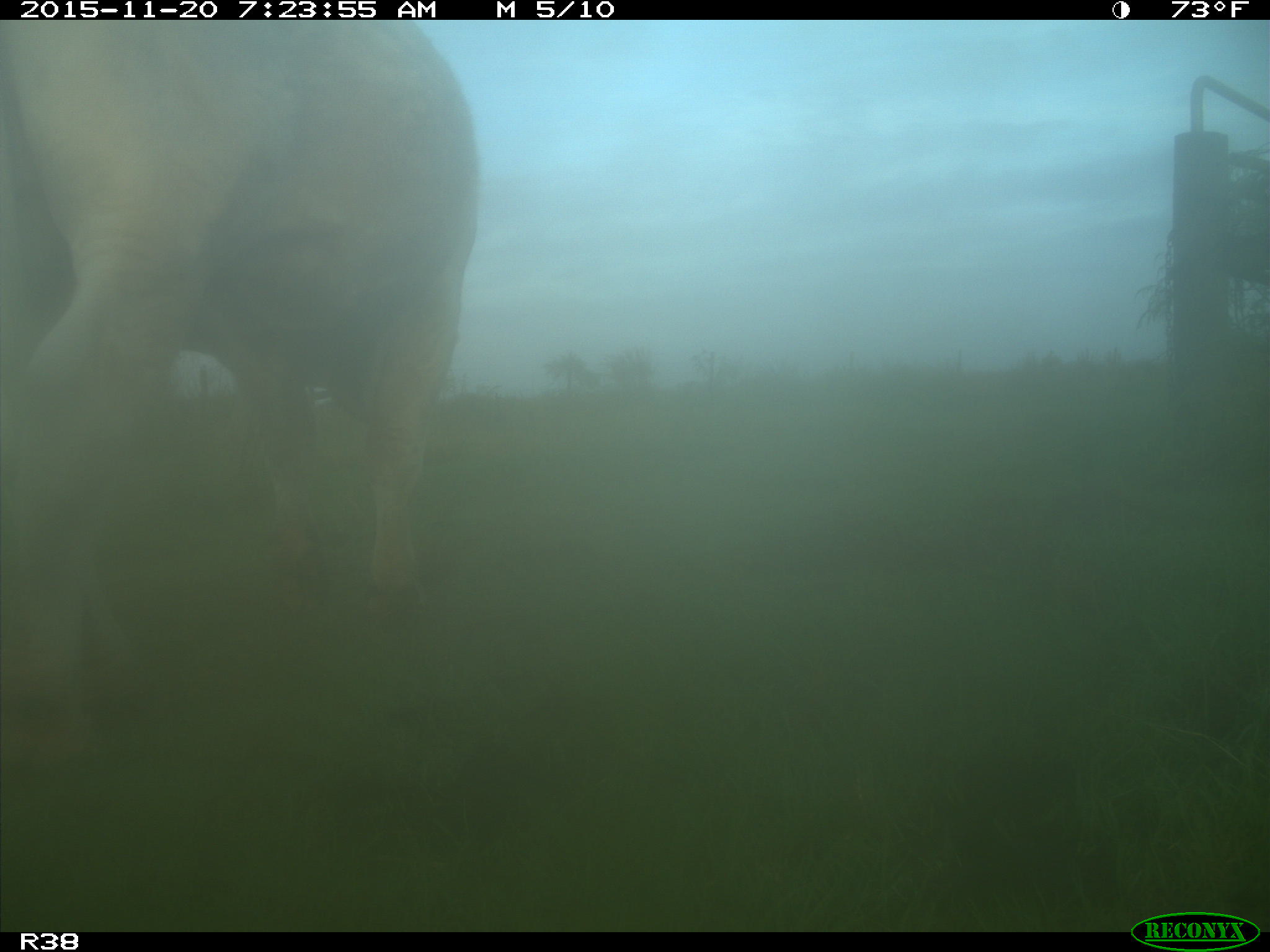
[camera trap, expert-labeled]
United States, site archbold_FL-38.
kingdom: Animalia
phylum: Chordata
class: Mammalia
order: Artiodactyla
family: Bovidae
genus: Bos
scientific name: Bos taurus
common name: domestic cow